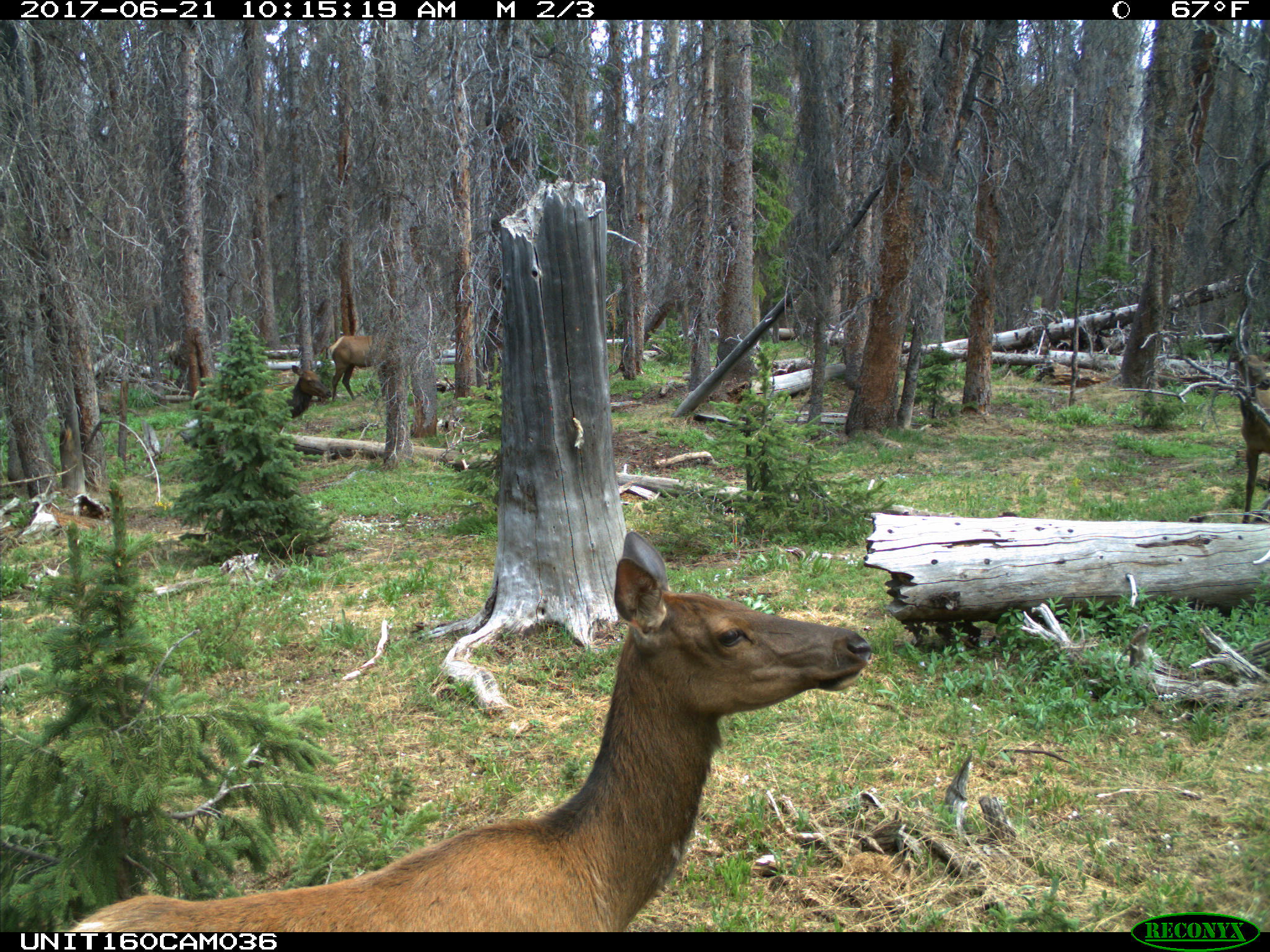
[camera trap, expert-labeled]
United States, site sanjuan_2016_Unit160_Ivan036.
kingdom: Animalia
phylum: Chordata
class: Mammalia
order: Artiodactyla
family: Cervidae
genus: Cervus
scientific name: Cervus elaphus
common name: red deer